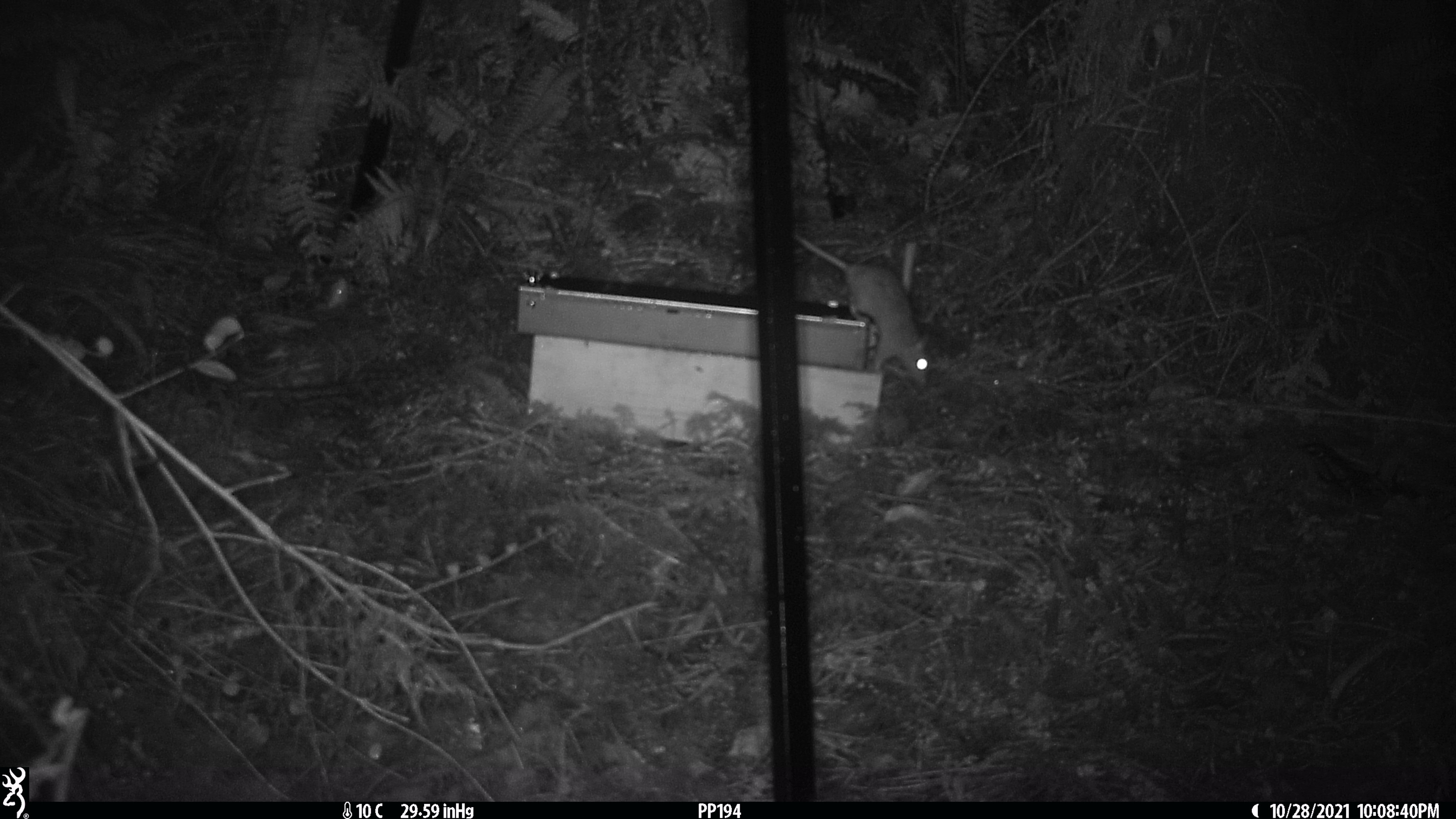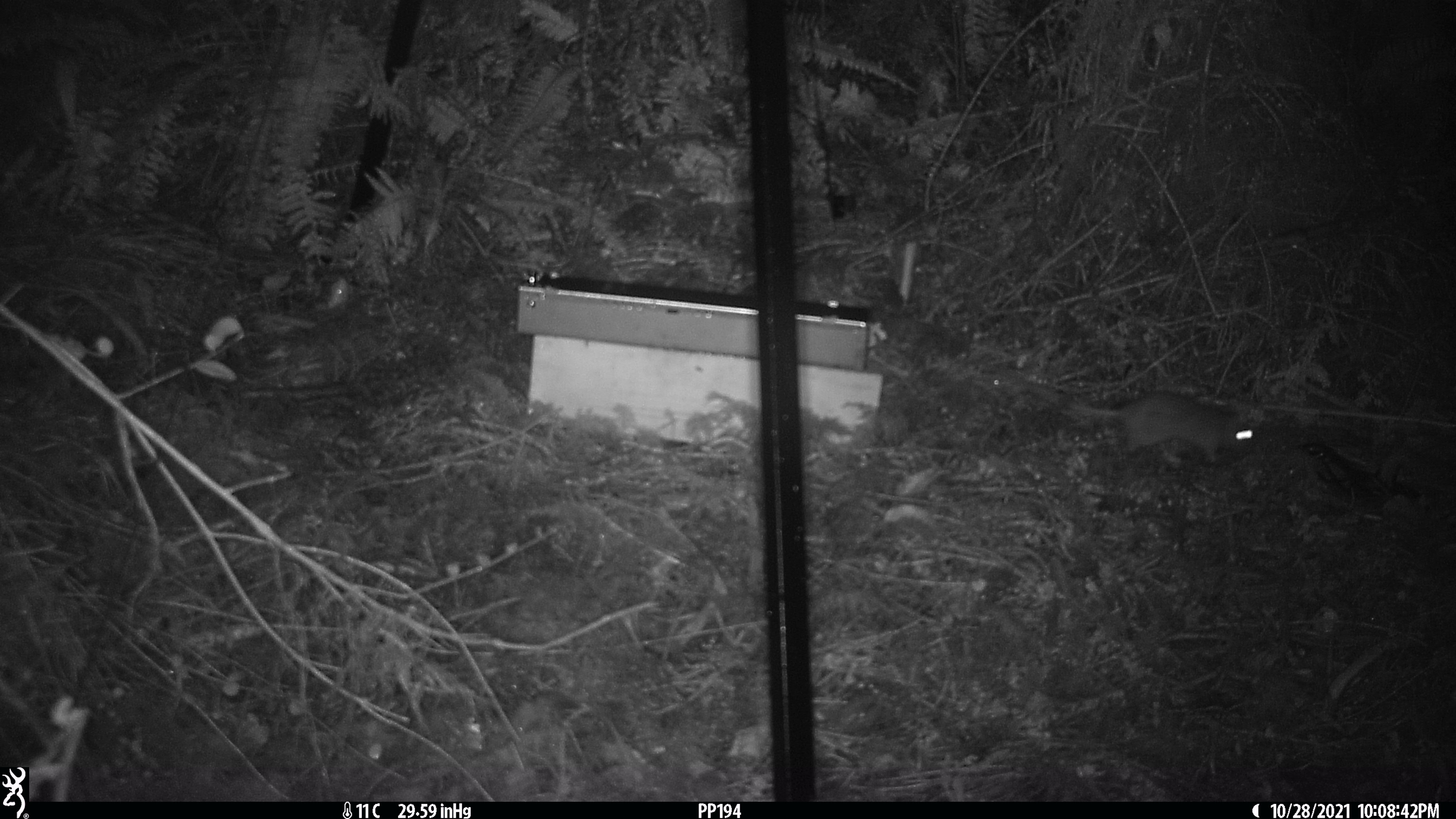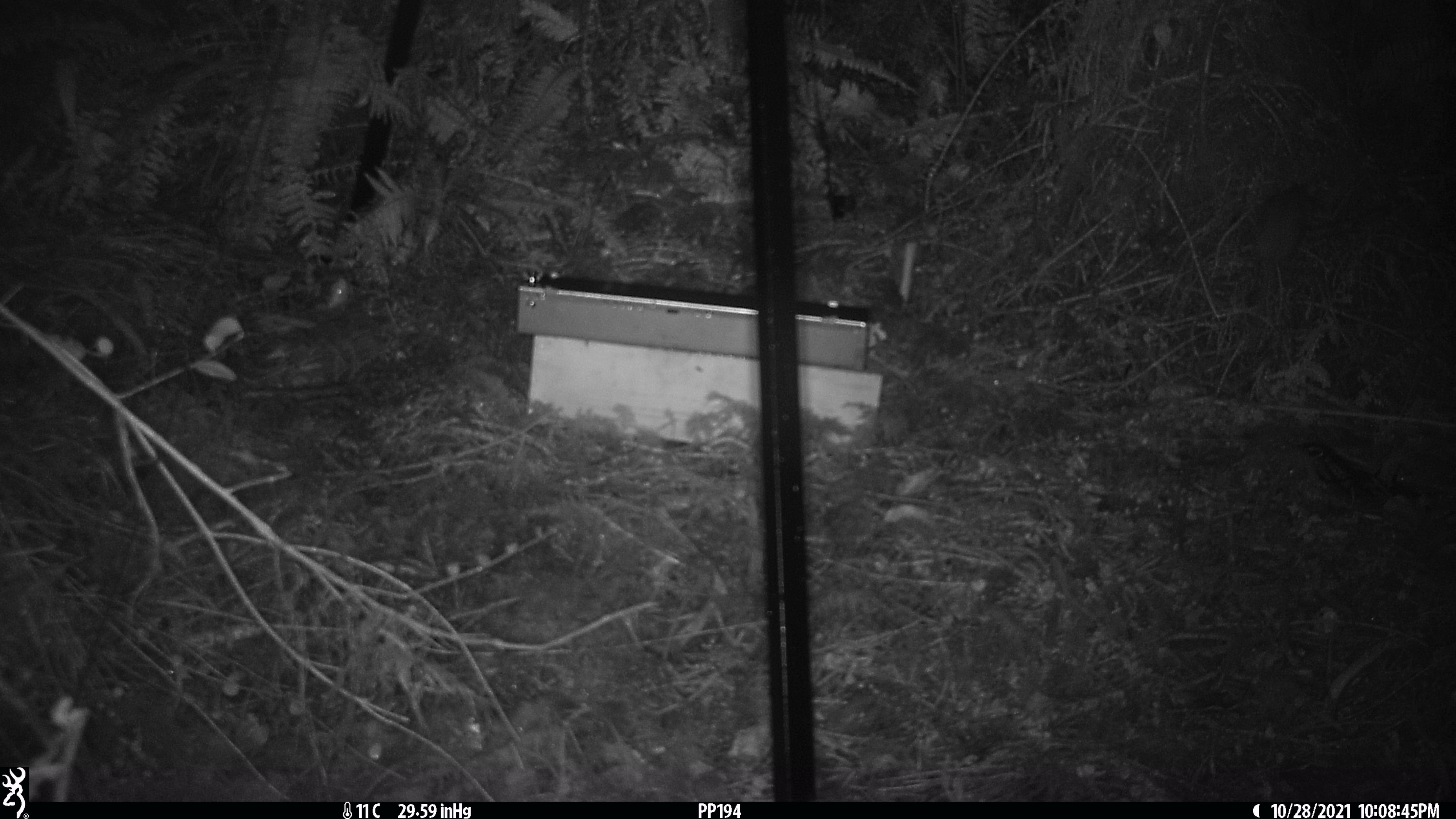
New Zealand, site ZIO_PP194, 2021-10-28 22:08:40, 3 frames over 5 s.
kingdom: Animalia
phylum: Chordata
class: Mammalia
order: Rodentia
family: Muridae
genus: Rattus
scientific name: Rattus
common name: rat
Rat (Rattus).